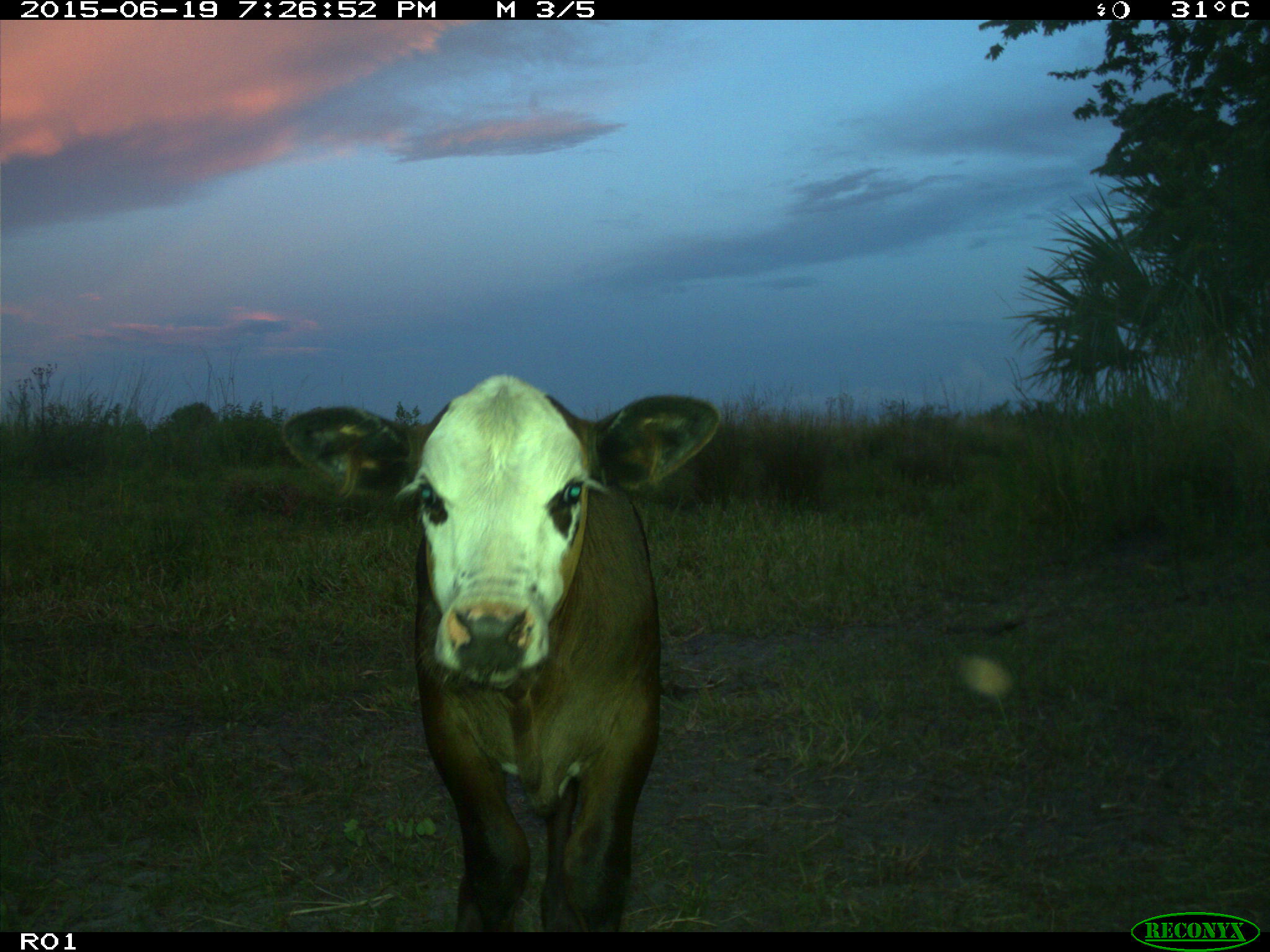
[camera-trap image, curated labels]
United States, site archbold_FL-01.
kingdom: Animalia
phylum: Chordata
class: Mammalia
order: Artiodactyla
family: Bovidae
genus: Bos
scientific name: Bos taurus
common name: domestic cow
Bos taurus (domestic cow).